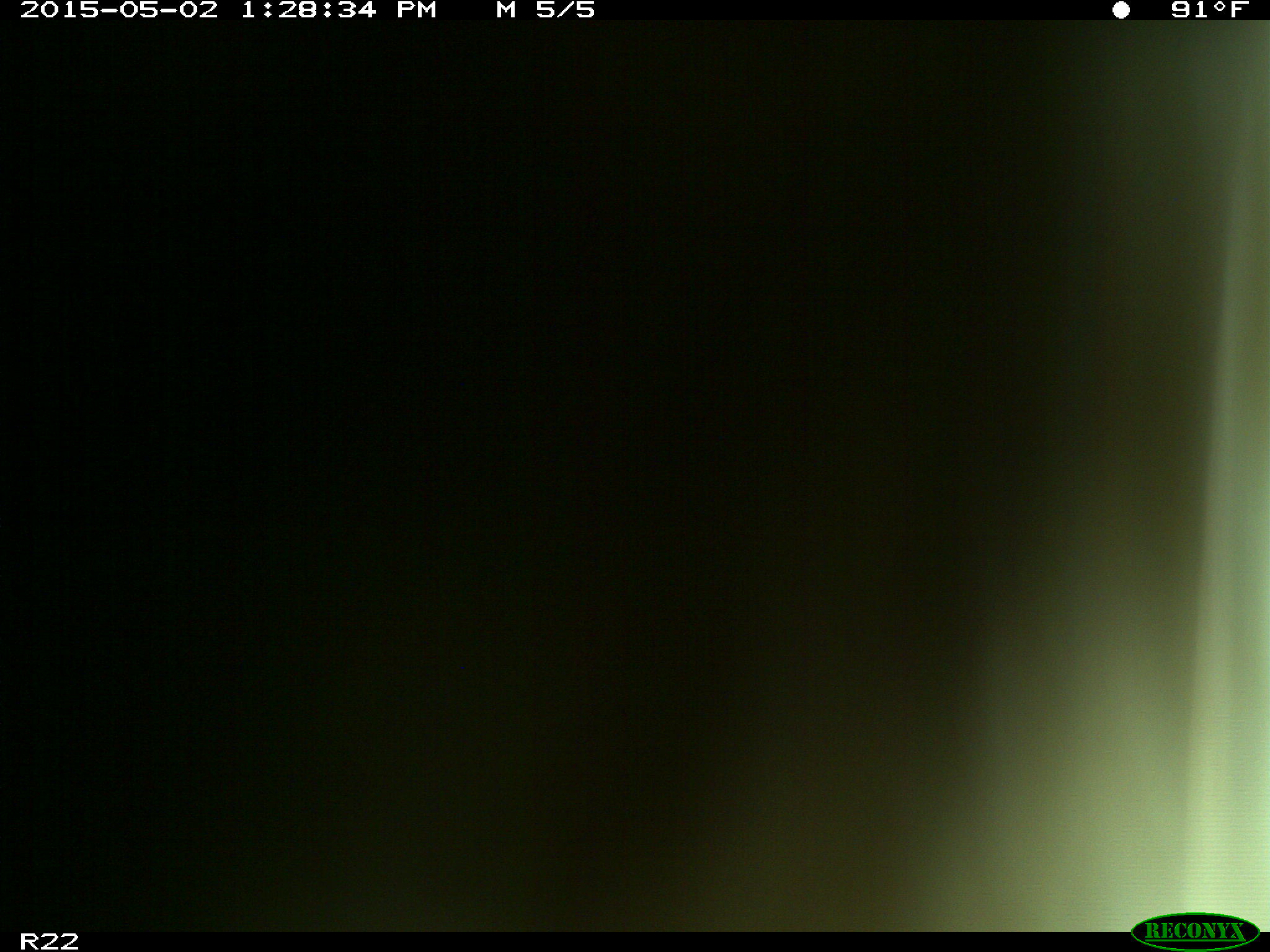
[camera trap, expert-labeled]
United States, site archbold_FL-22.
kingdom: Animalia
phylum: Chordata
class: Mammalia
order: Artiodactyla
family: Bovidae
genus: Bos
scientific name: Bos taurus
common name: domestic cow